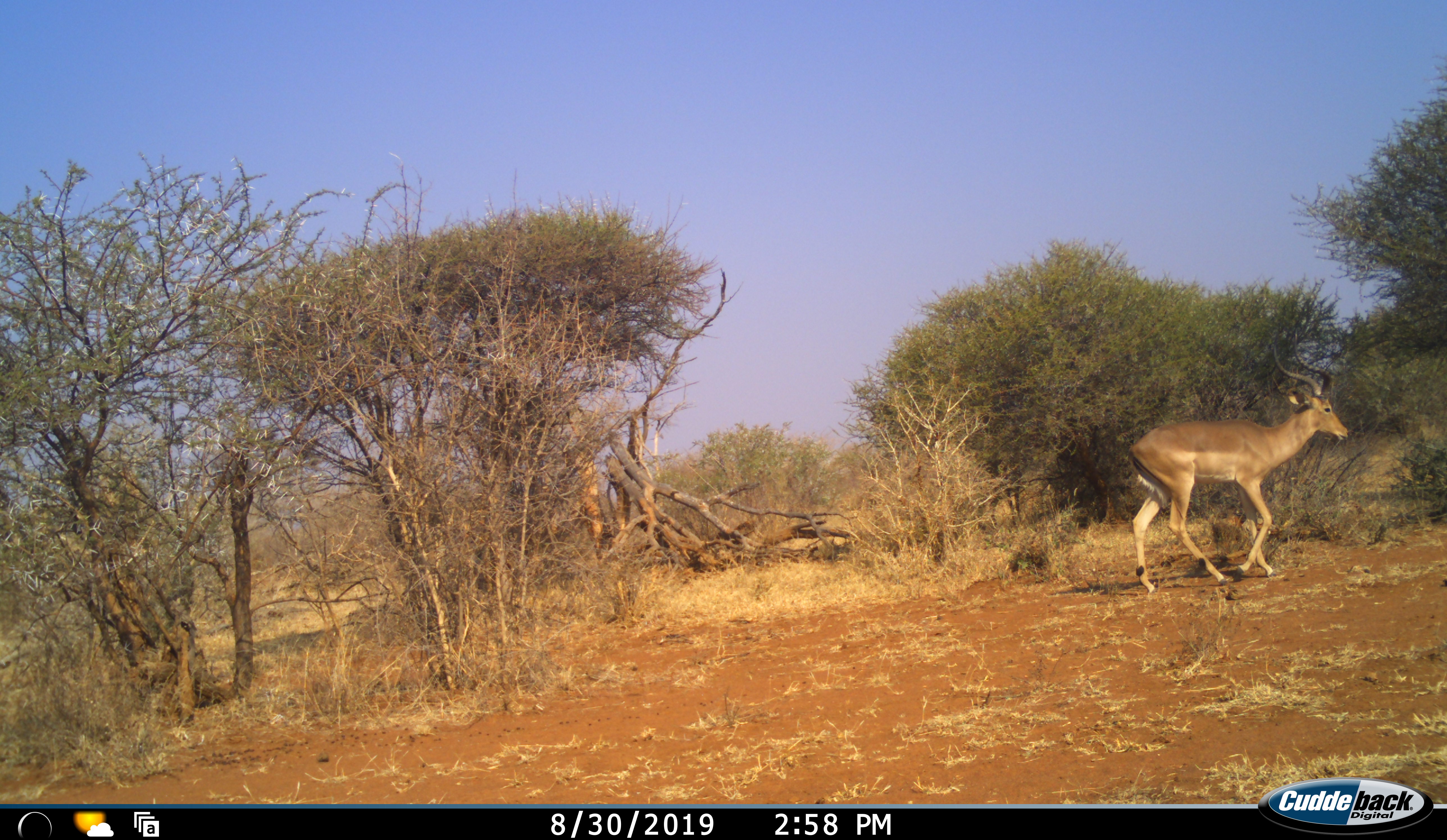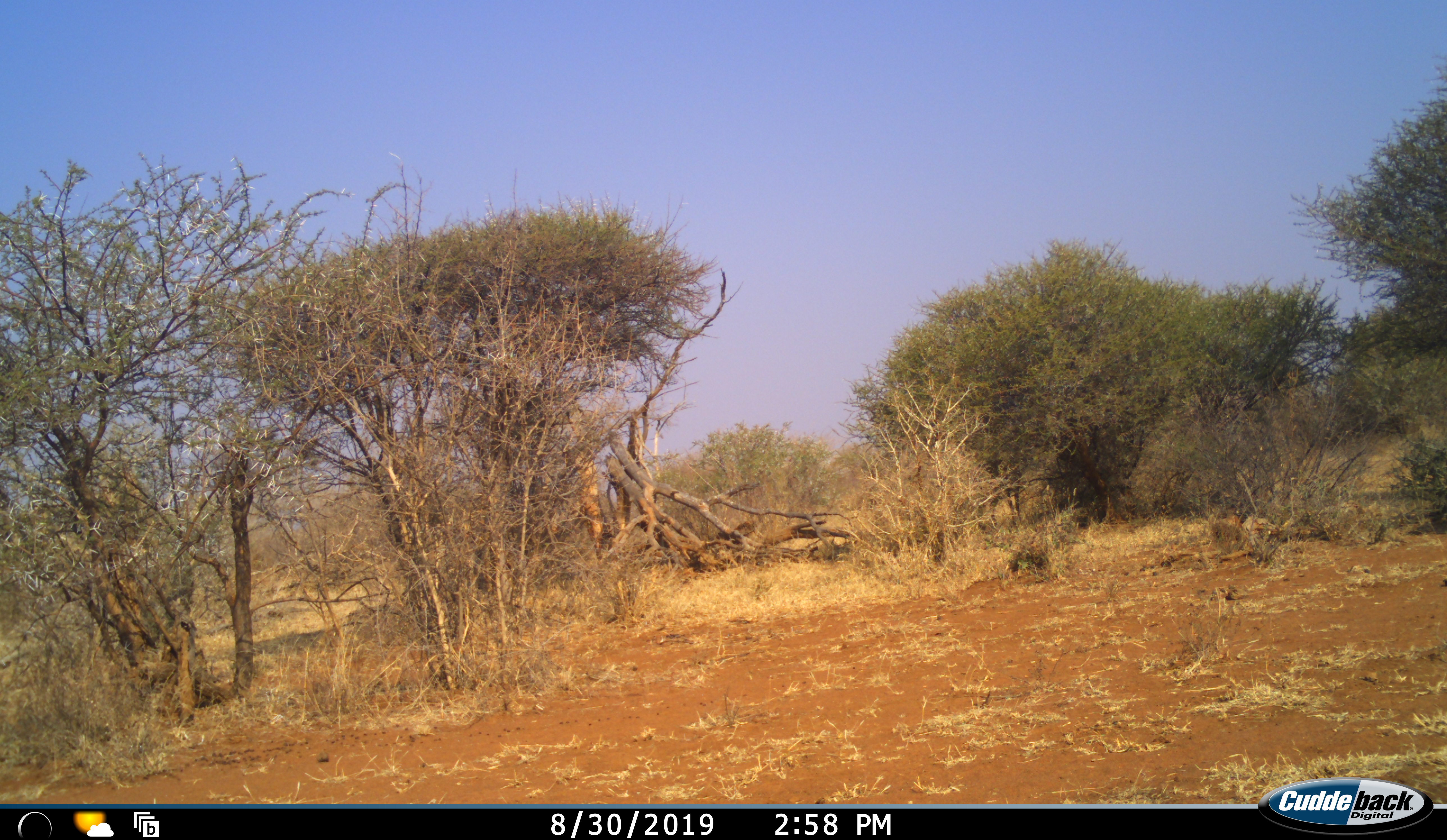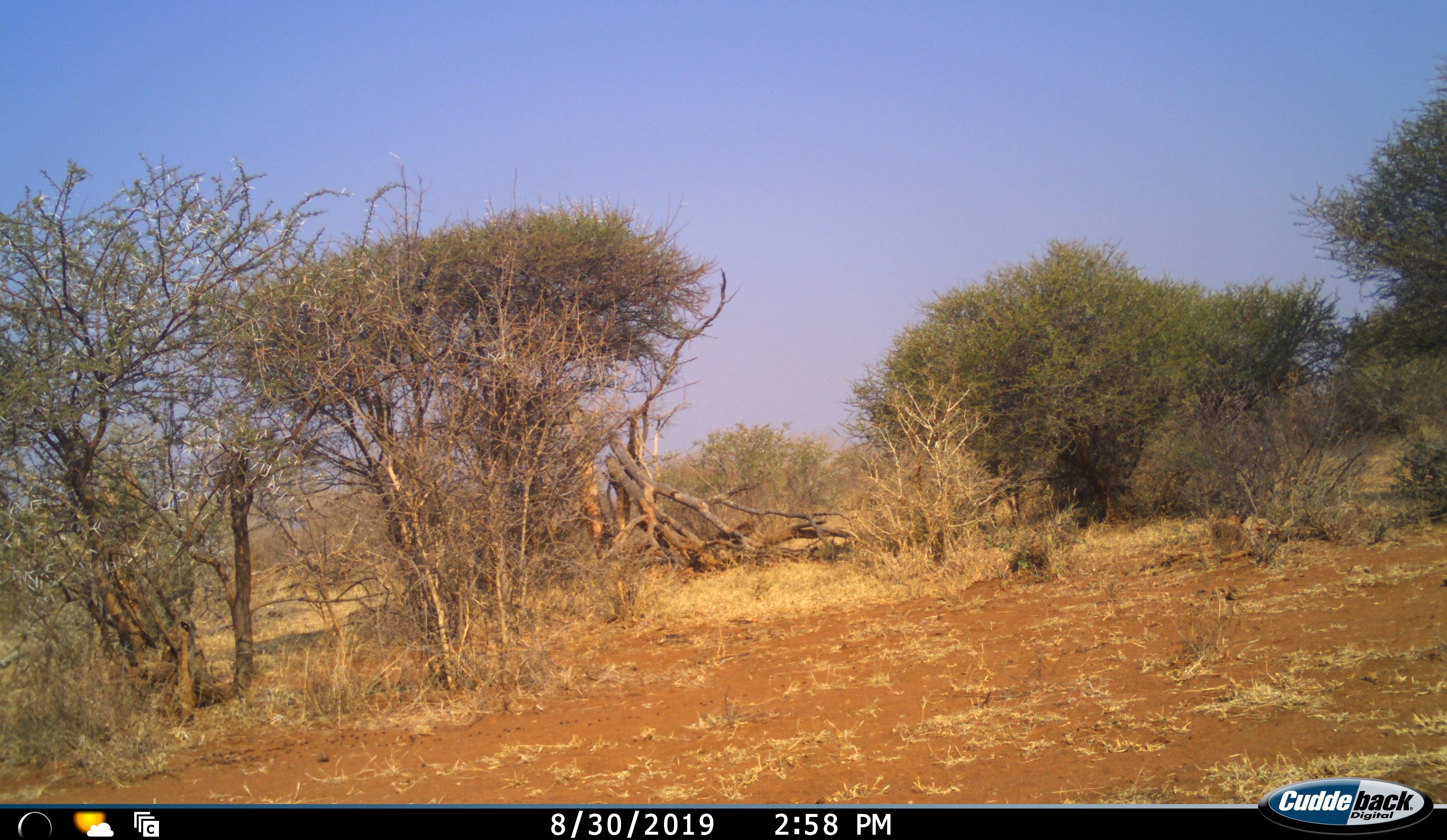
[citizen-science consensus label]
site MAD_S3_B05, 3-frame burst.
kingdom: Animalia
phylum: Chordata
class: Mammalia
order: Artiodactyla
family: Bovidae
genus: Aepyceros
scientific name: Aepyceros melampus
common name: impala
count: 1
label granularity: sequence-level